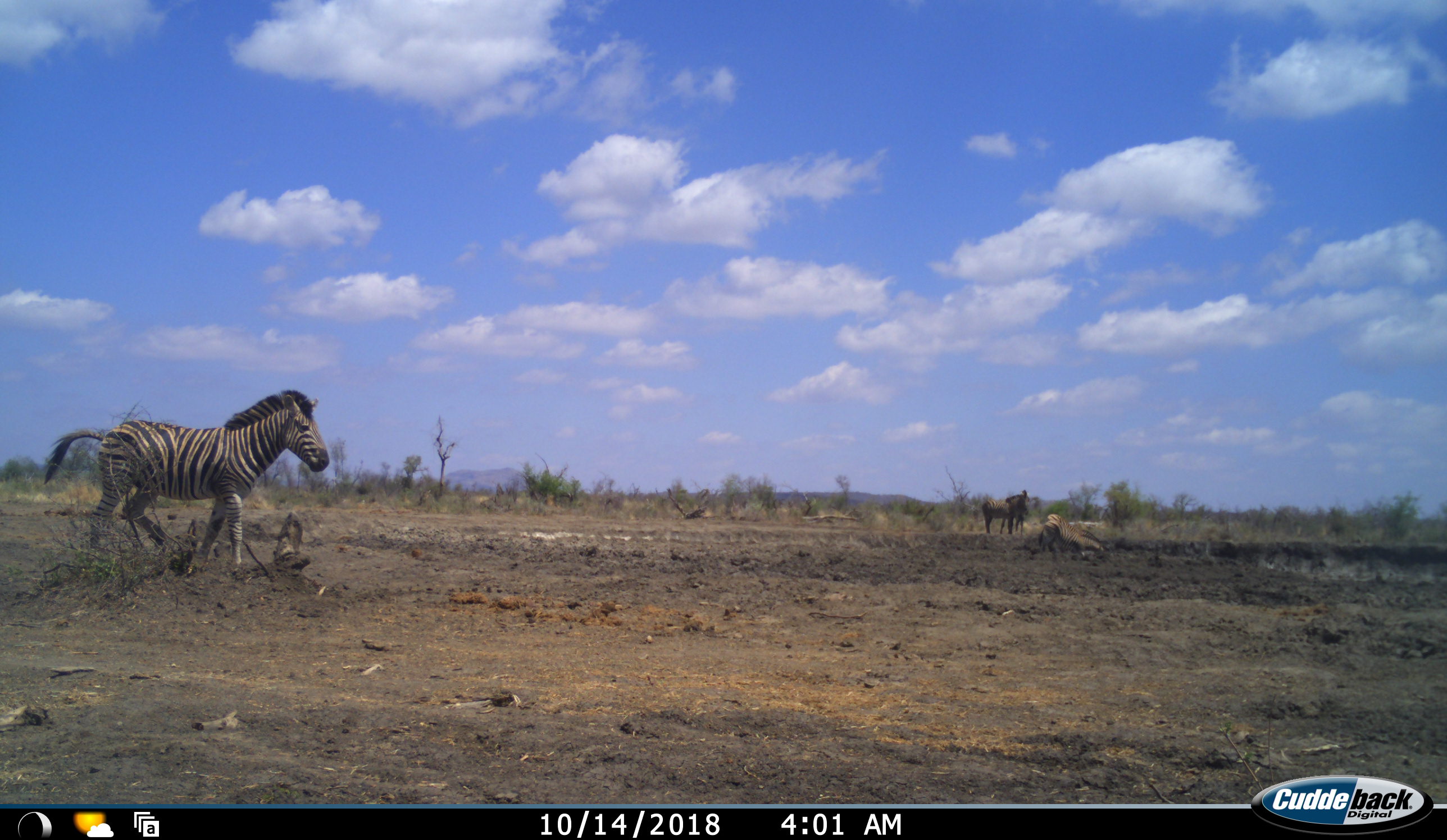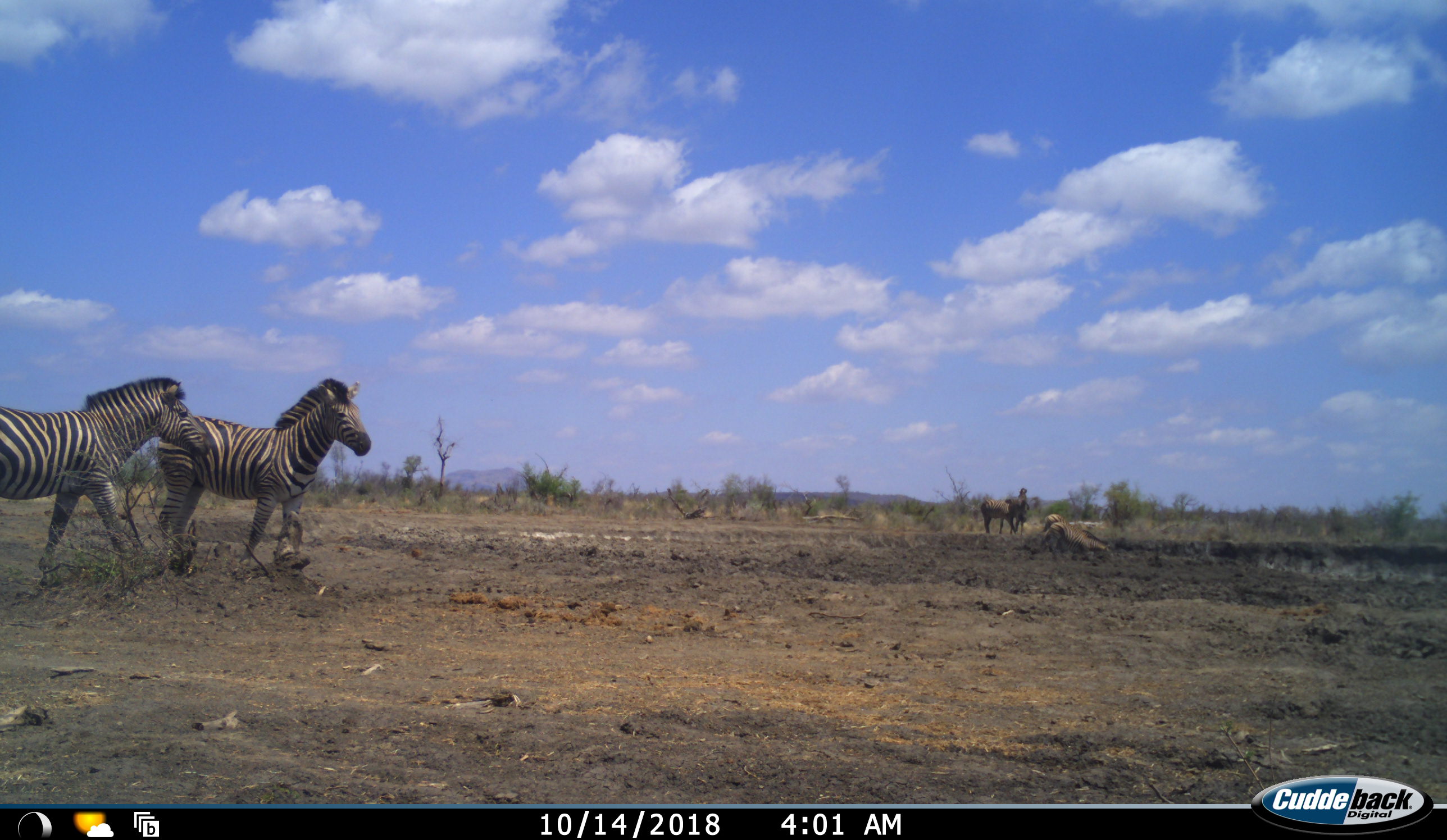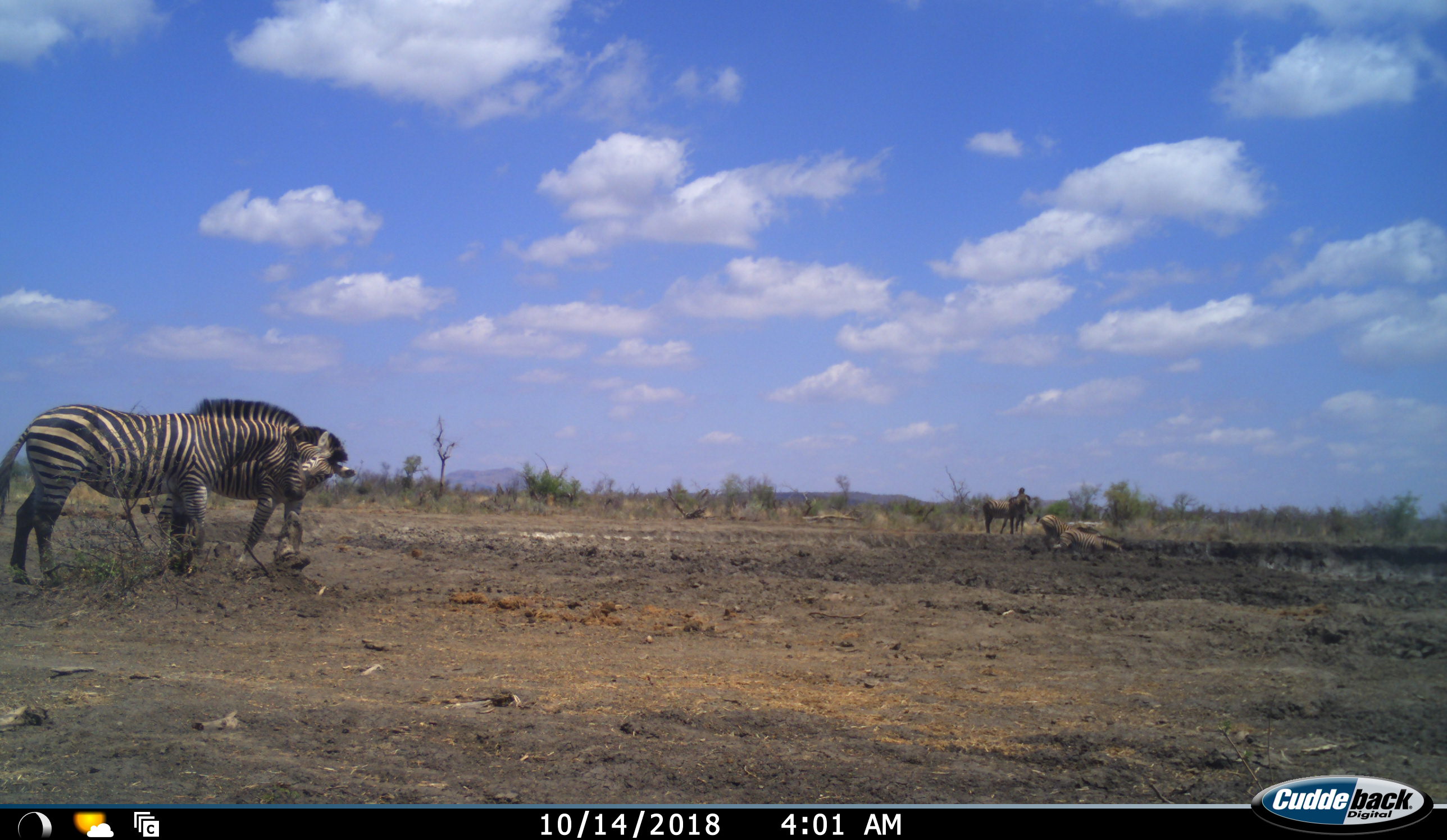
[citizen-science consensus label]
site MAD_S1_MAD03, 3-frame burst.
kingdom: Animalia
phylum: Chordata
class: Mammalia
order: Perissodactyla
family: Equidae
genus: Equus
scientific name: Equus quagga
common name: plains zebra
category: zebraplains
Zebraplains (plains zebra) (Equus quagga), count 5. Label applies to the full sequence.